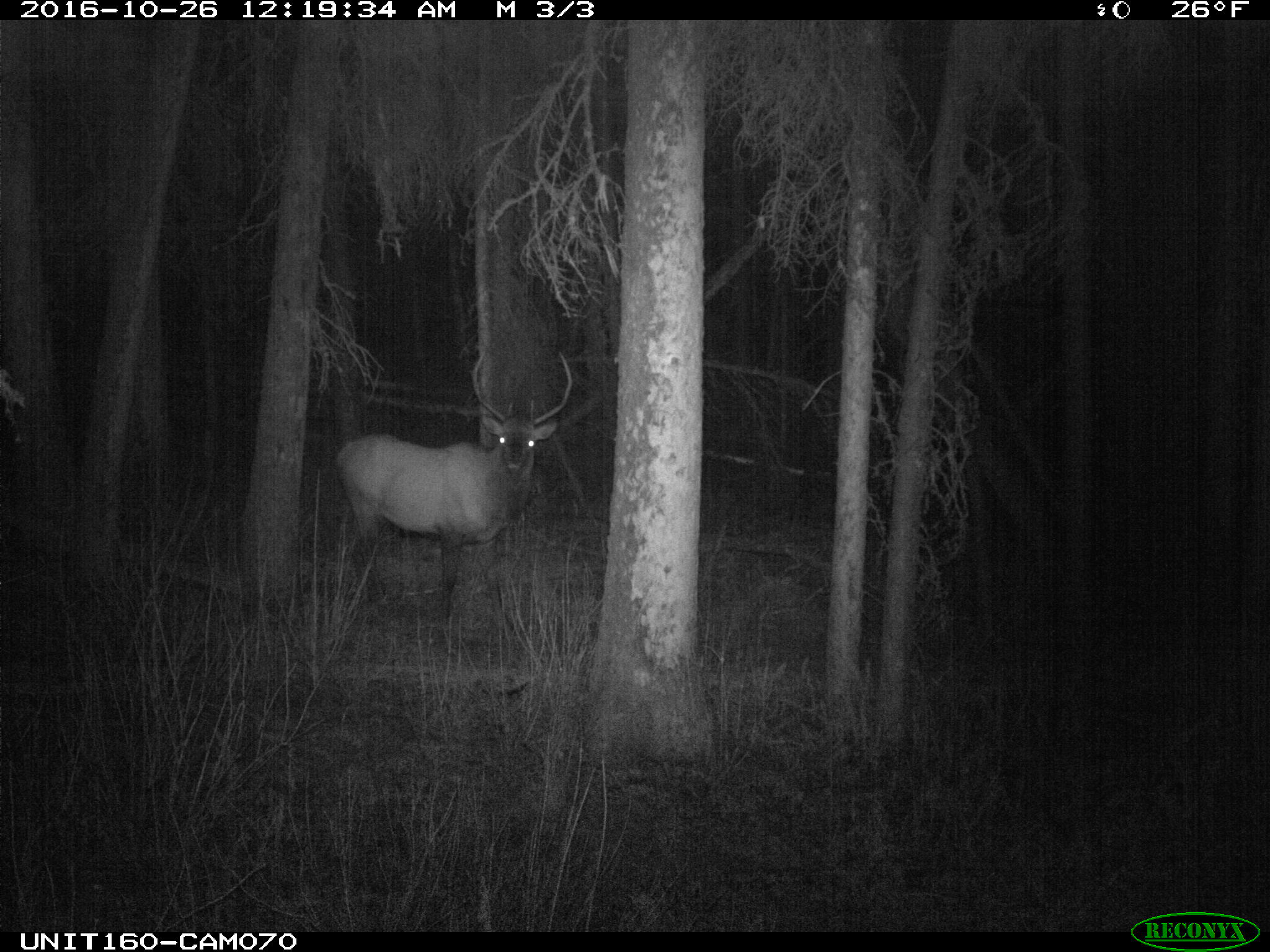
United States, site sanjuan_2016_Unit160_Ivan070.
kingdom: Animalia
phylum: Chordata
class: Mammalia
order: Artiodactyla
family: Cervidae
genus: Cervus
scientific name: Cervus elaphus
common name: red deer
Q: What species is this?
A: Cervus elaphus (red deer).